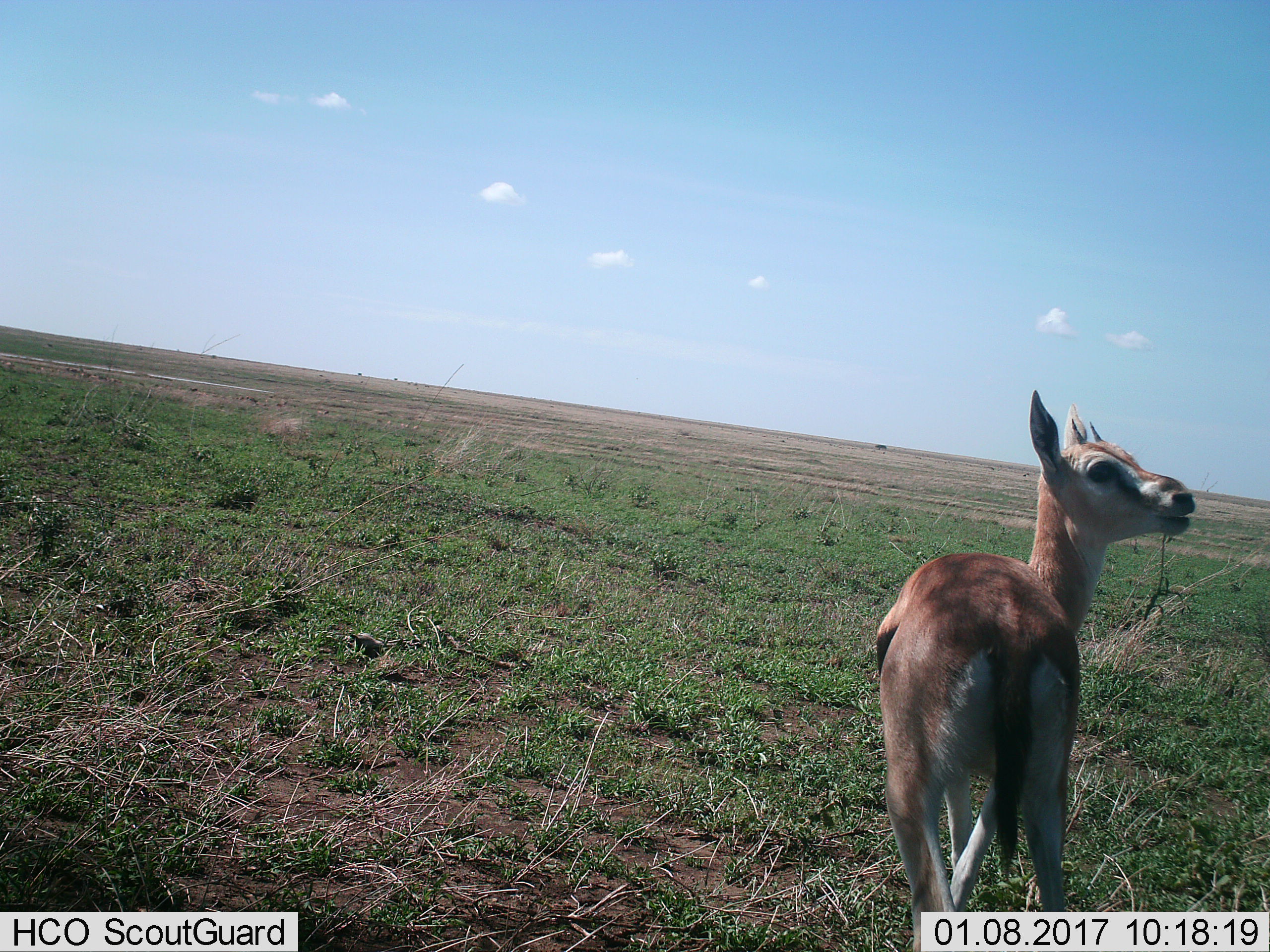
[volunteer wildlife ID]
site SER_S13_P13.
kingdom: Animalia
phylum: Chordata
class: Mammalia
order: Artiodactyla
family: Bovidae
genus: Eudorcas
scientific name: Eudorcas thomsonii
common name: thomson's gazelle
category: gazellethomsons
Gazellethomsons (thomson's gazelle) (Eudorcas thomsonii), count 1. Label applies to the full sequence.